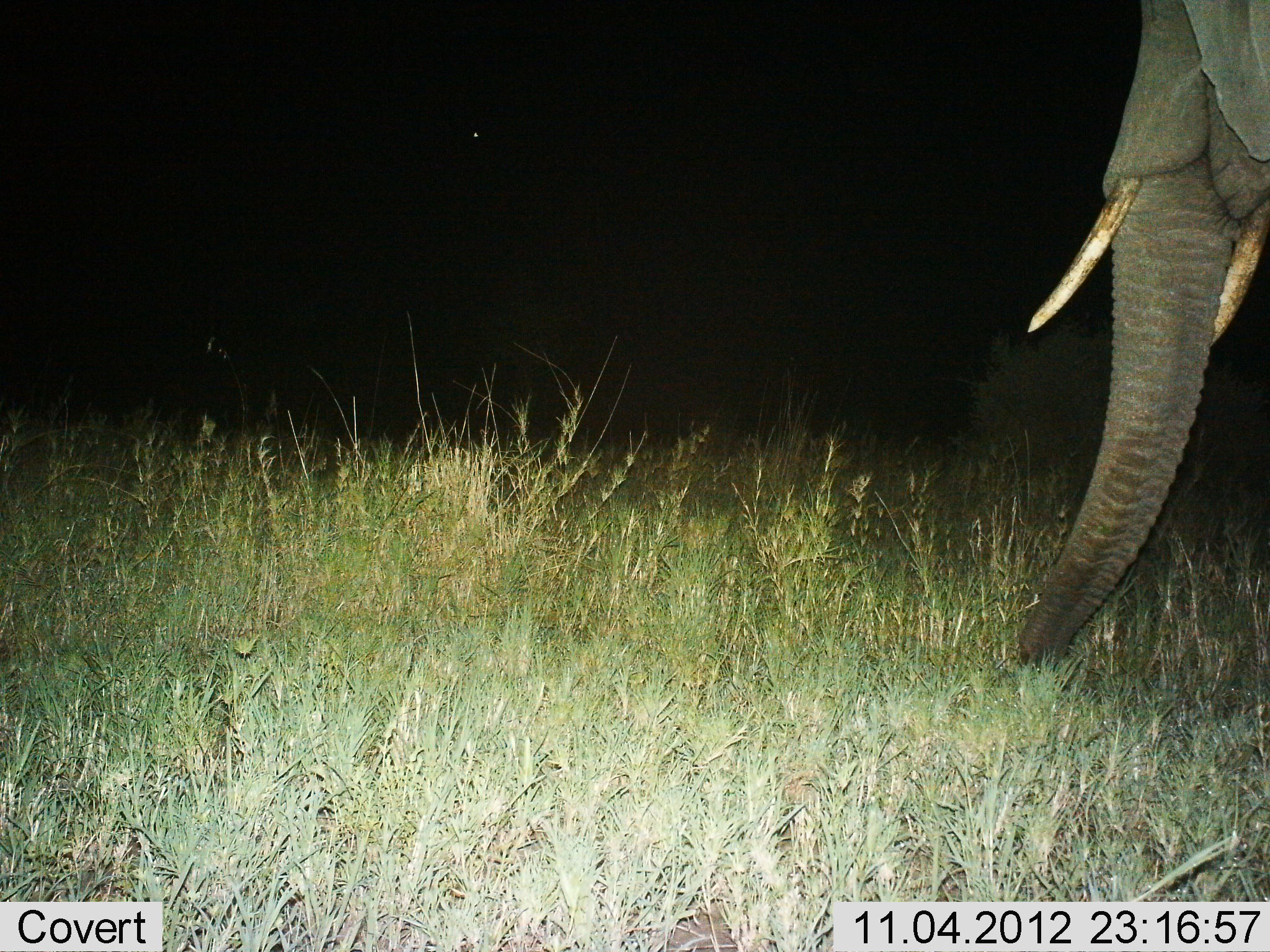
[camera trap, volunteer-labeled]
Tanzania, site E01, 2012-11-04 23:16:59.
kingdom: Animalia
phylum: Chordata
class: Mammalia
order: Proboscidea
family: Elephantidae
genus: Loxodonta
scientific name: Loxodonta africana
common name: african bush elephant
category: elephant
Elephant (african bush elephant) (Loxodonta africana), count 1. Behavior (volunteer vote fractions): standing 70%, resting 0%, moving 10%, interacting 0%. Young present (vote fraction): 0%. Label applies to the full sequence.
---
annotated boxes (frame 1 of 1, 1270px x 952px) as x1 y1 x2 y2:
animal: 1018 0 1270 666